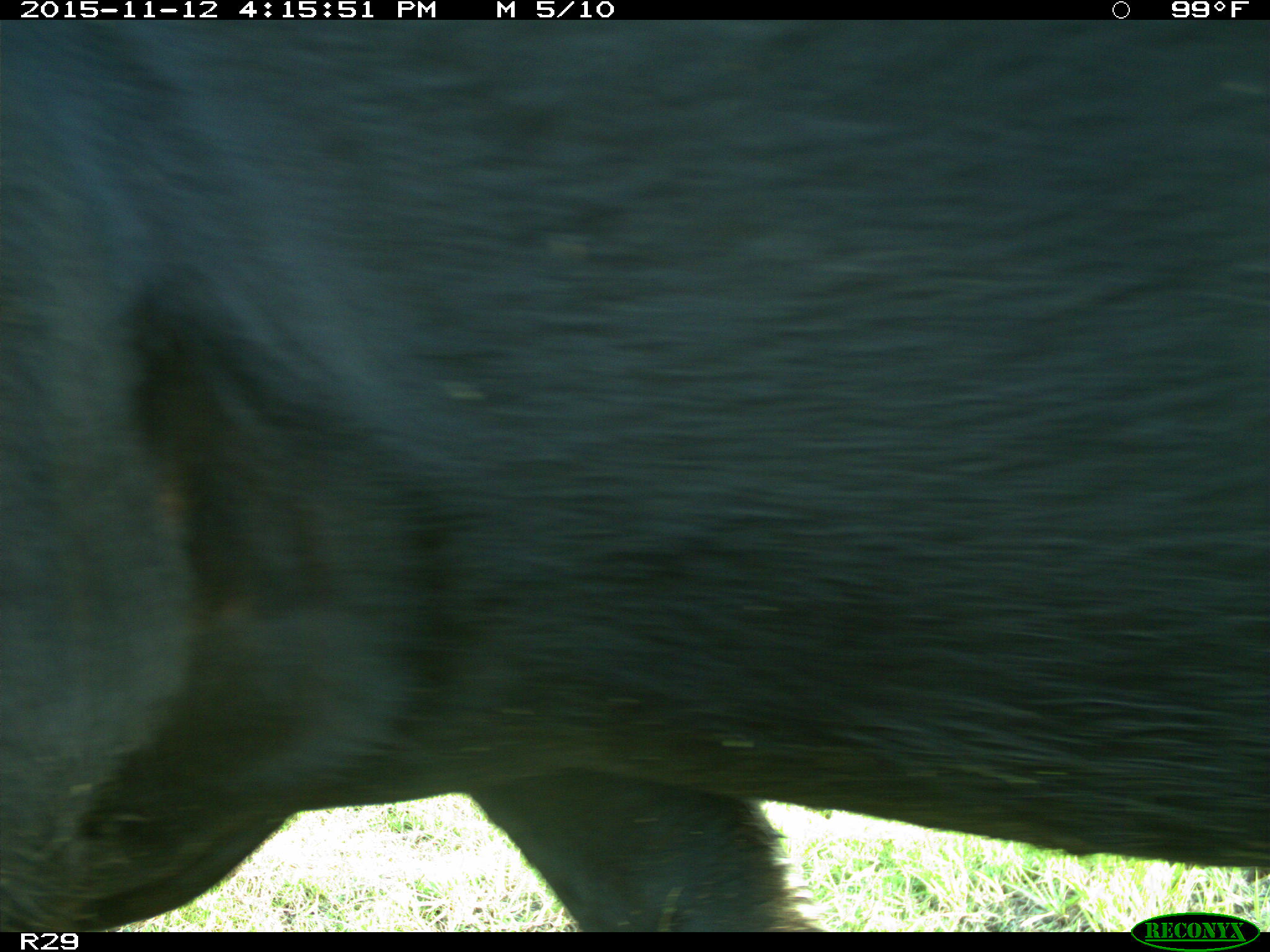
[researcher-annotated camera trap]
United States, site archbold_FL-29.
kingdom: Animalia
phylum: Chordata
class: Mammalia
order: Artiodactyla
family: Bovidae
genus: Bos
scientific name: Bos taurus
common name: domestic cow